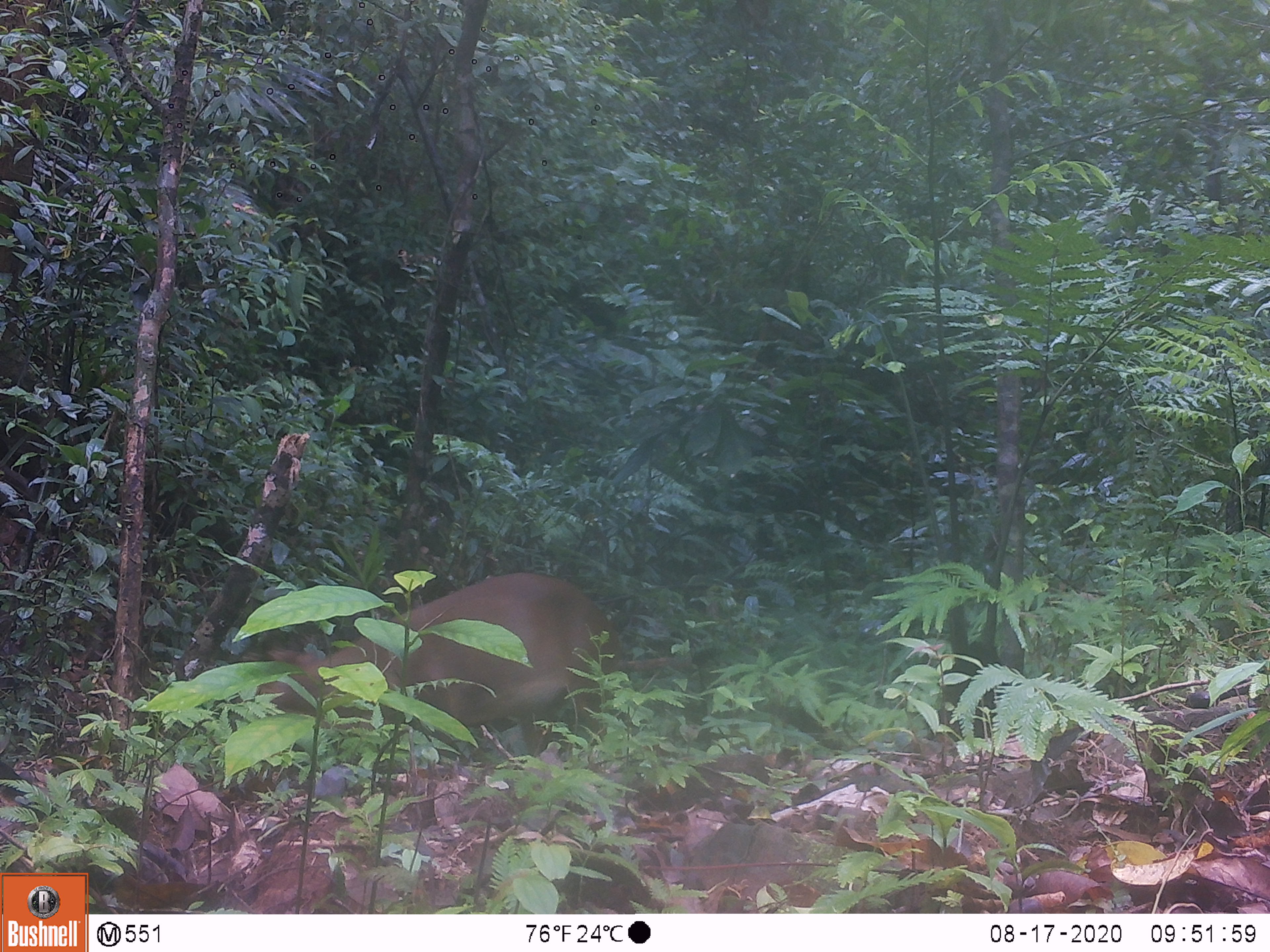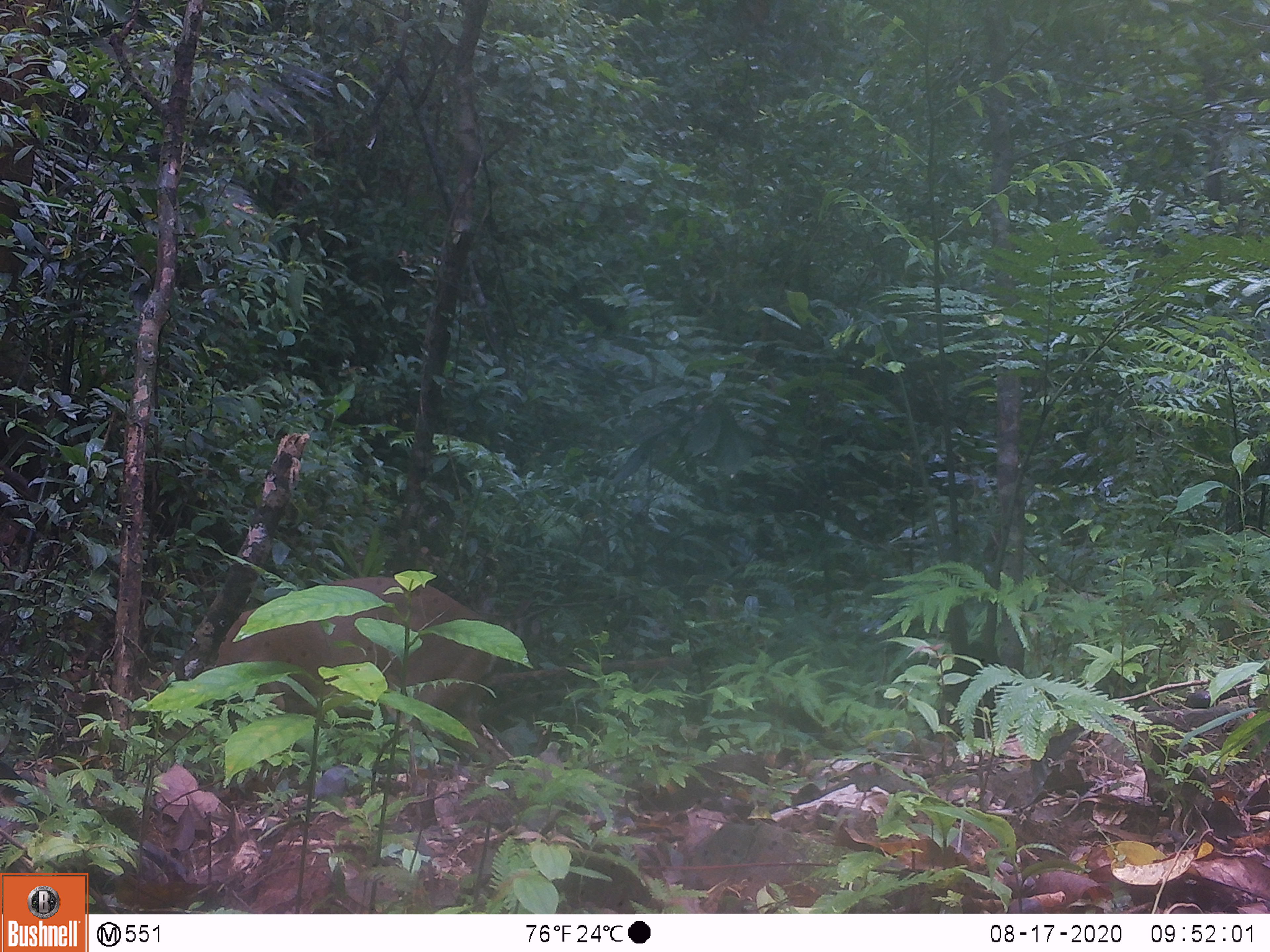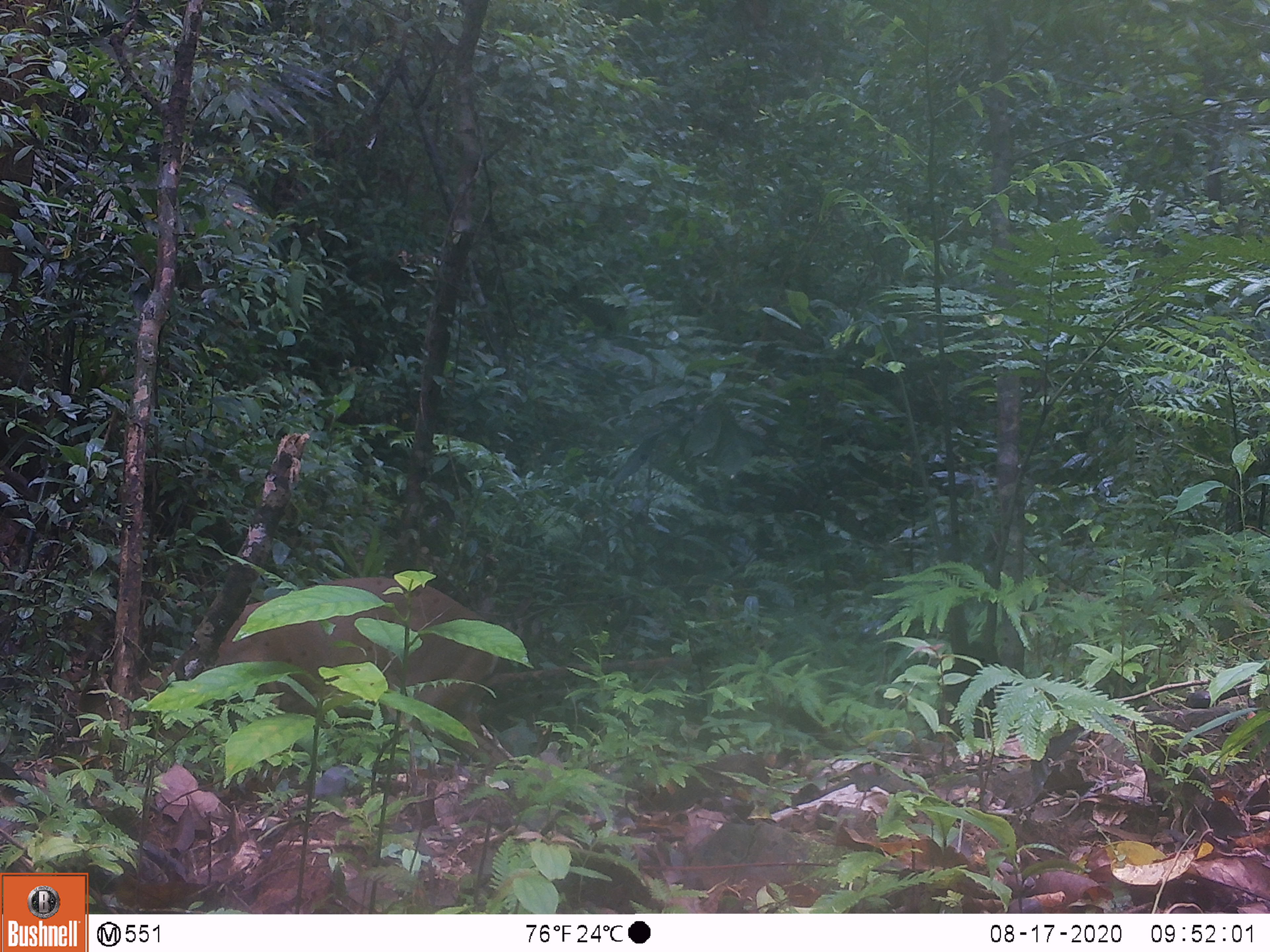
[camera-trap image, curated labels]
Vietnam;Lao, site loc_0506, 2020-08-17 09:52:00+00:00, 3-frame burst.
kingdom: Animalia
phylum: Chordata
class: Mammalia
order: Artiodactyla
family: Cervidae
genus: Muntiacus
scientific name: Muntiacus vuquangensis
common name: large-antlered muntjac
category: large antlered muntjac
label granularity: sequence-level